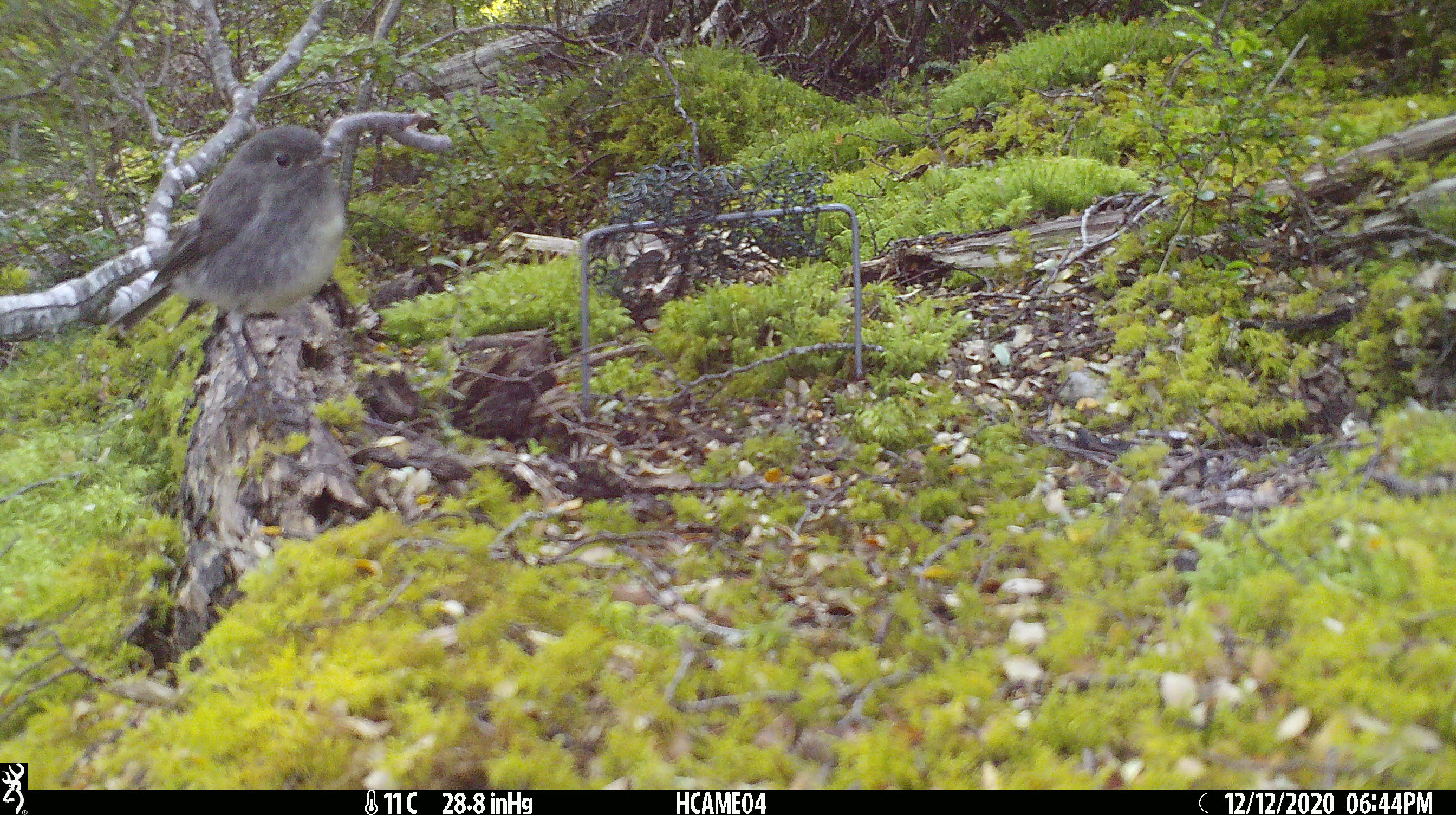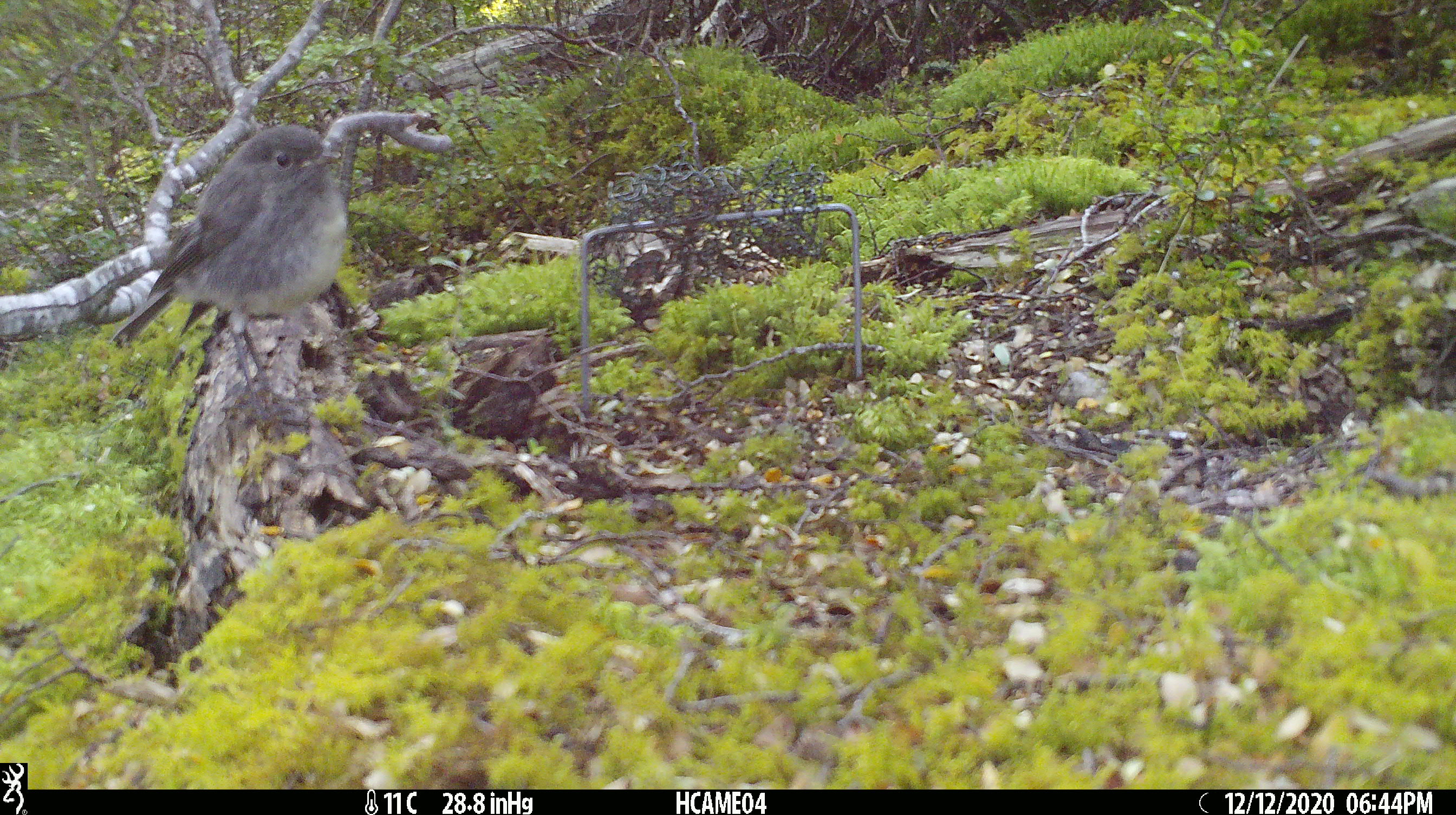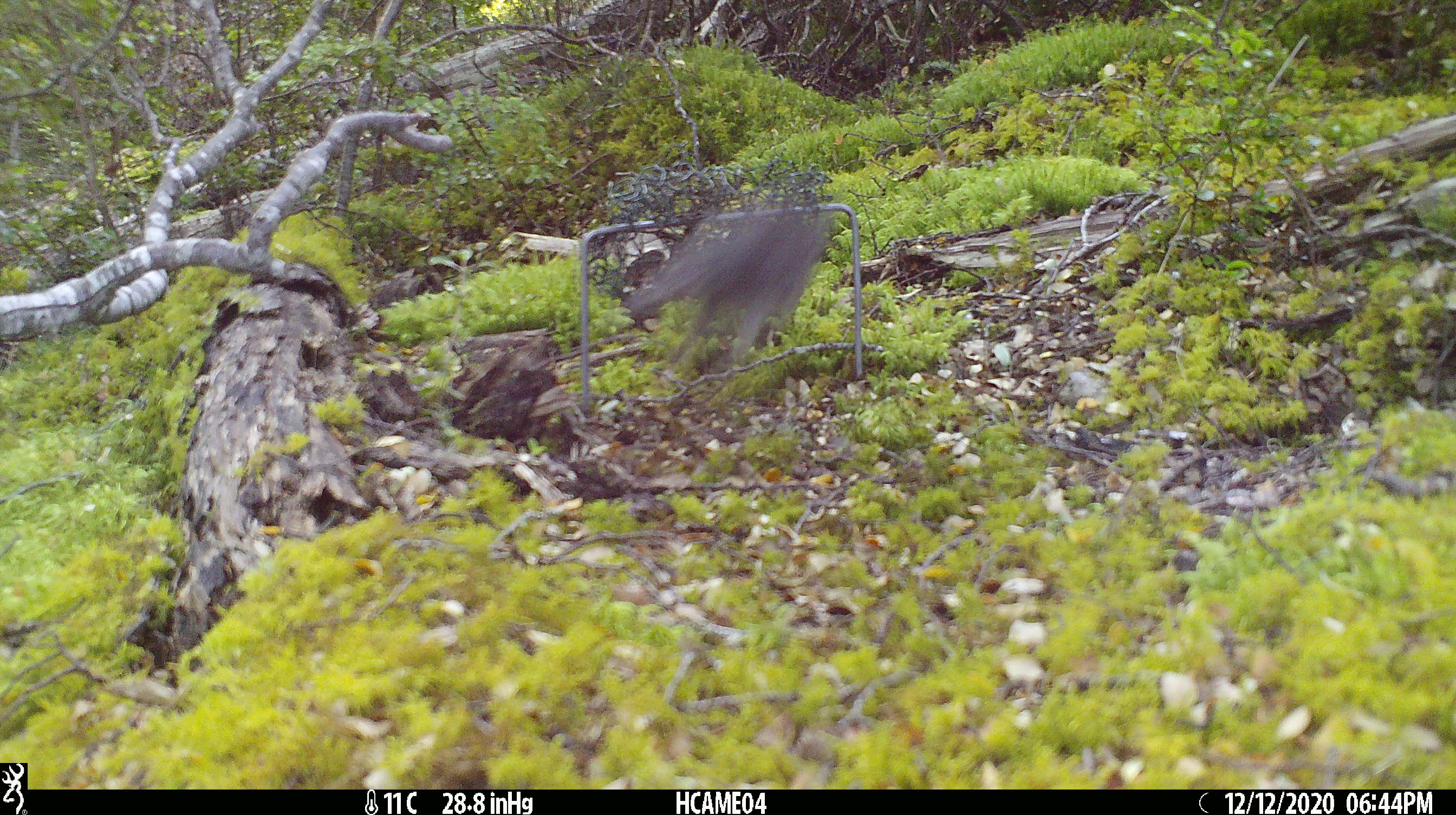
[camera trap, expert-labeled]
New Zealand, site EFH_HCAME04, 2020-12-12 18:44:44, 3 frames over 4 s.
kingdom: Animalia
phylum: Chordata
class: Aves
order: Passeriformes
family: Petroicidae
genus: Petroica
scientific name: Petroica australis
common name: new zealand robin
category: robin